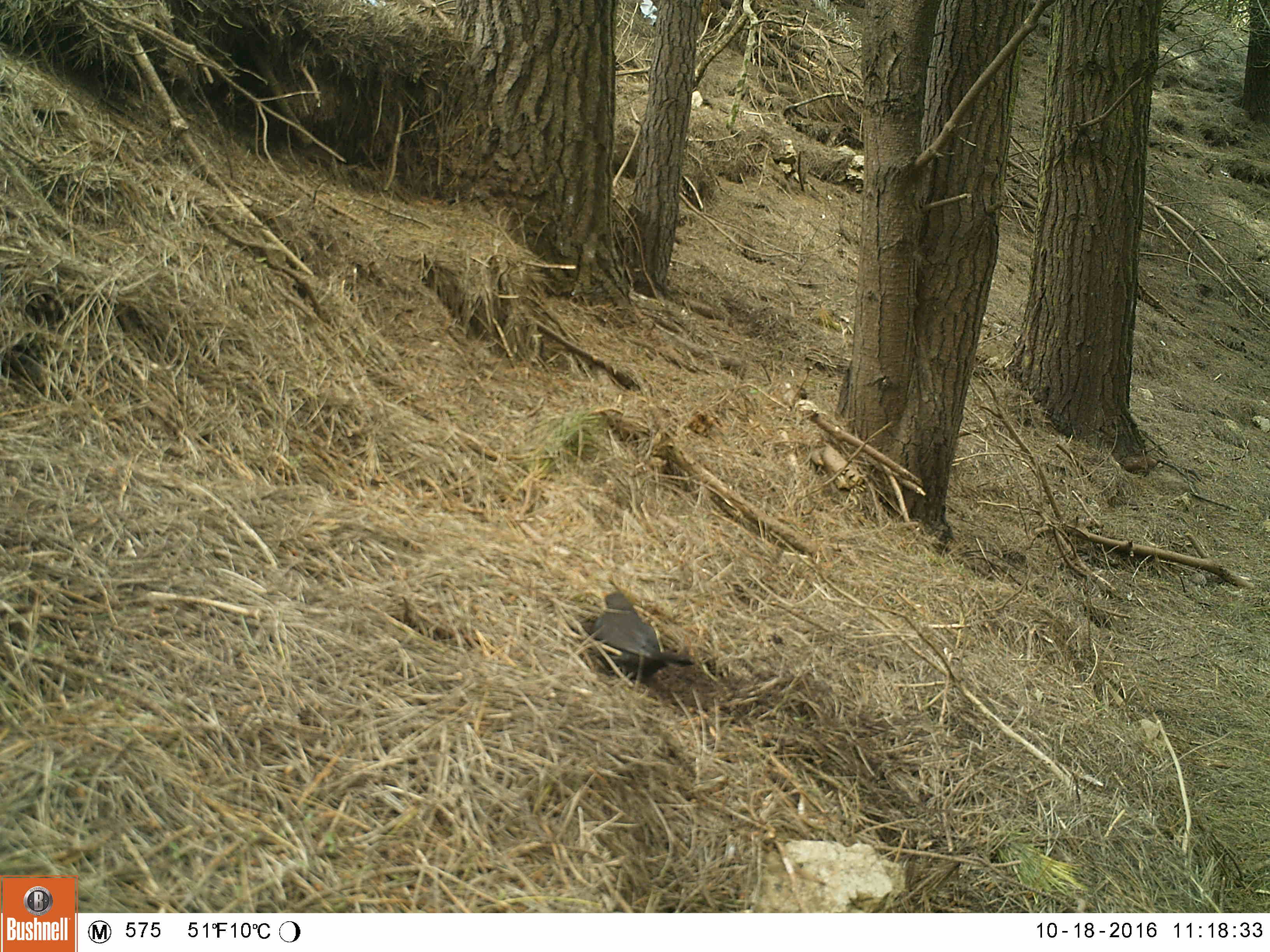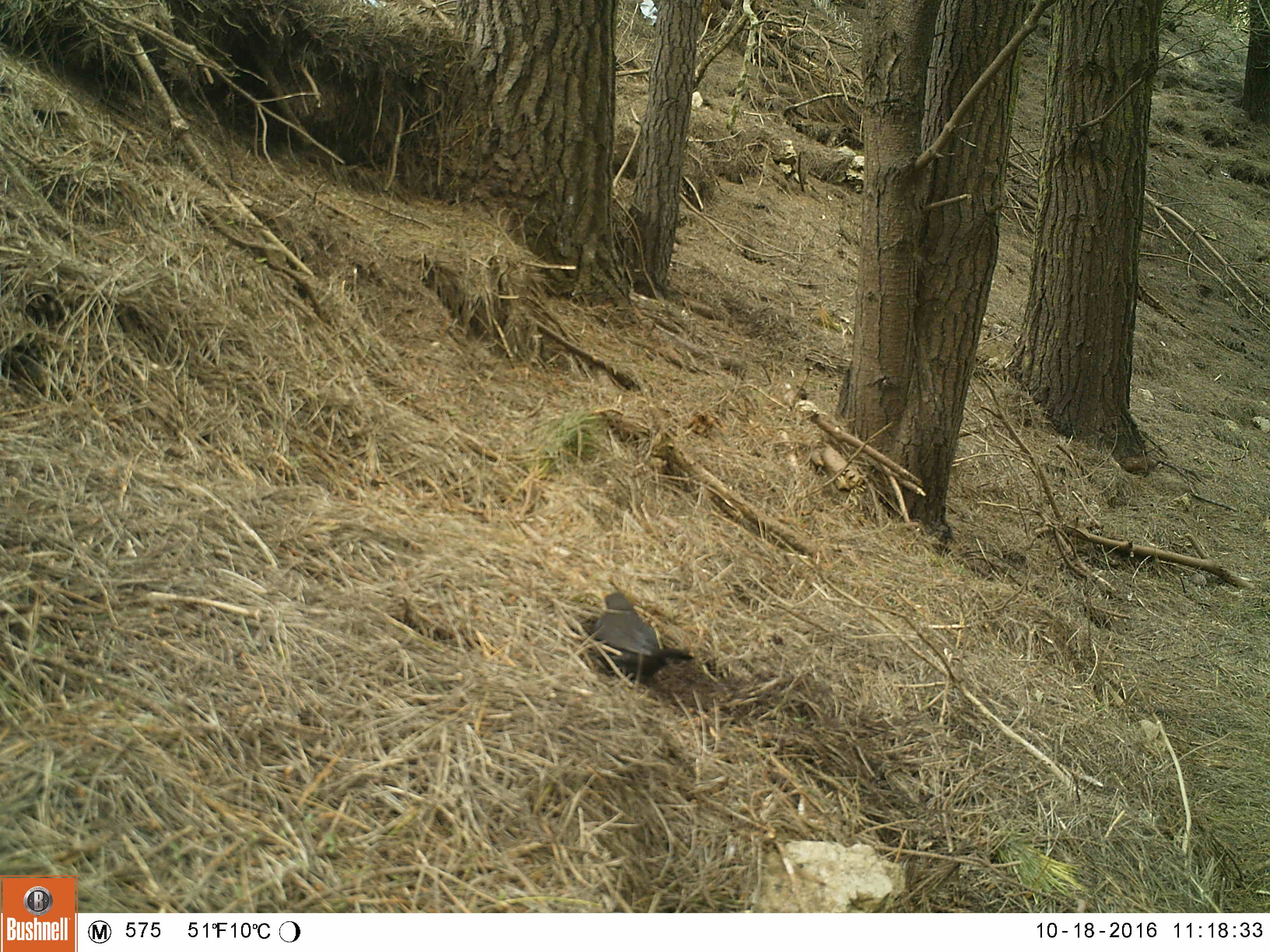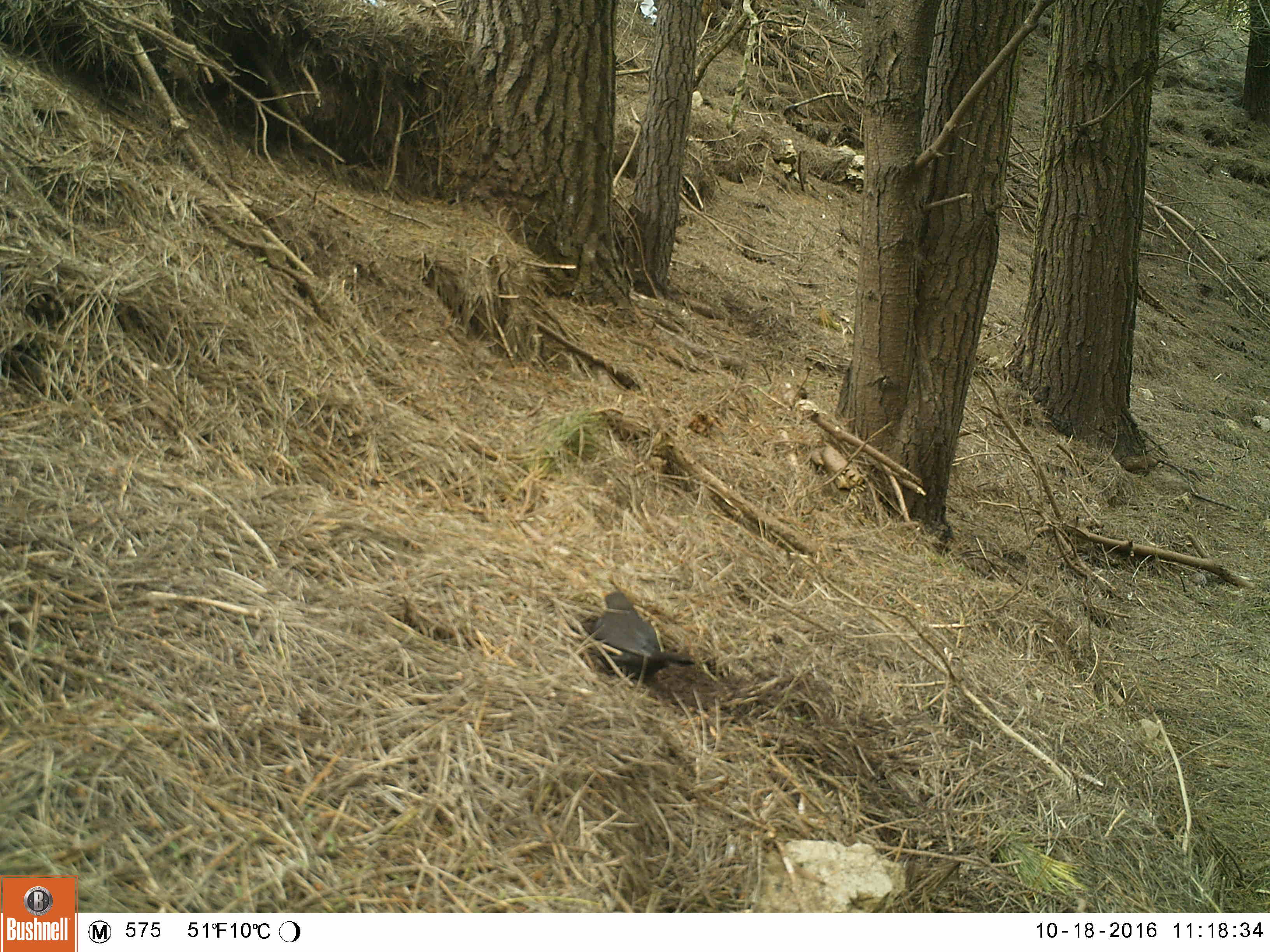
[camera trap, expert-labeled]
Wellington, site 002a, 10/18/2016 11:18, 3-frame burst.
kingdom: Animalia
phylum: Chordata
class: Aves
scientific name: Aves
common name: bird